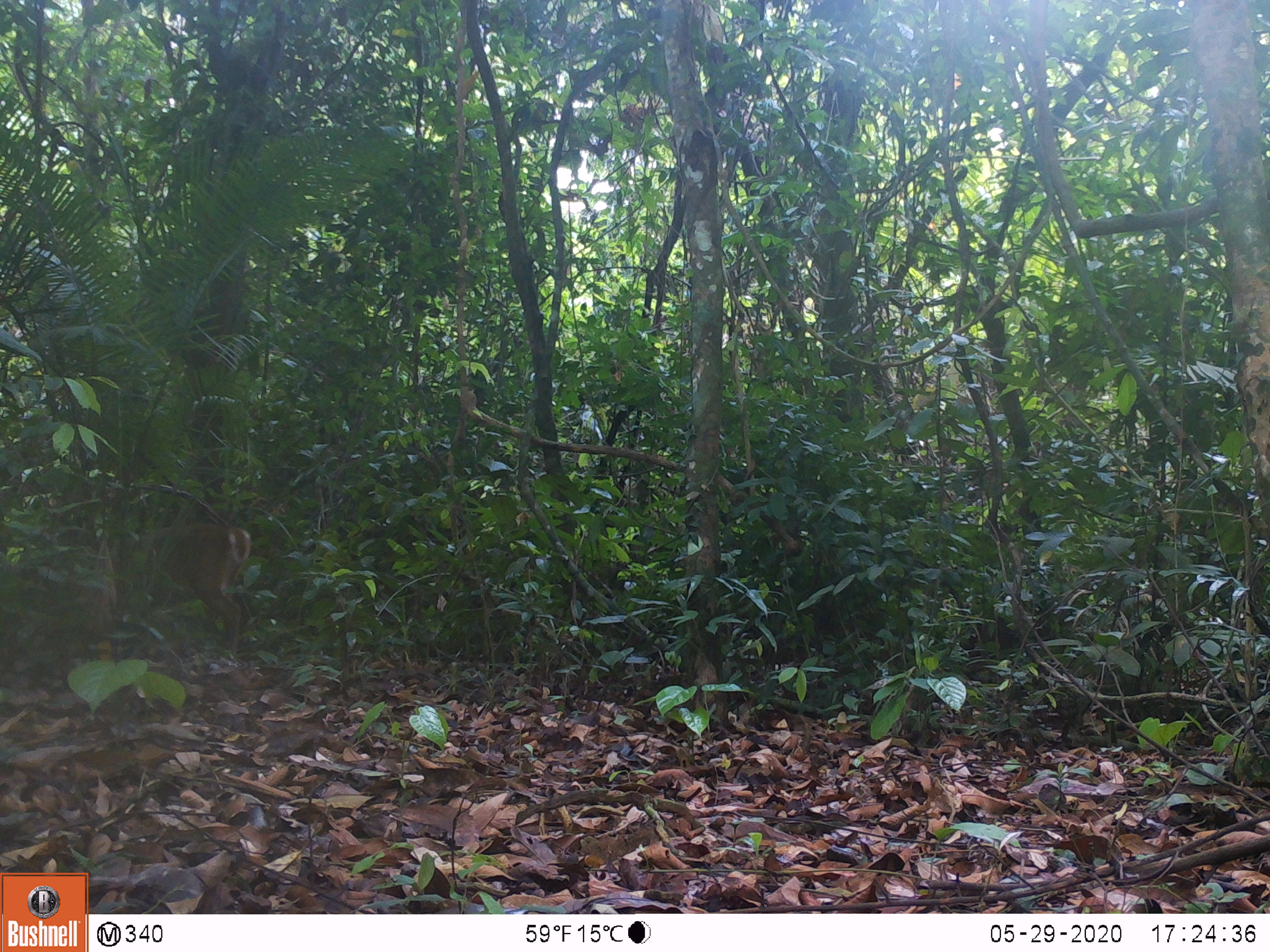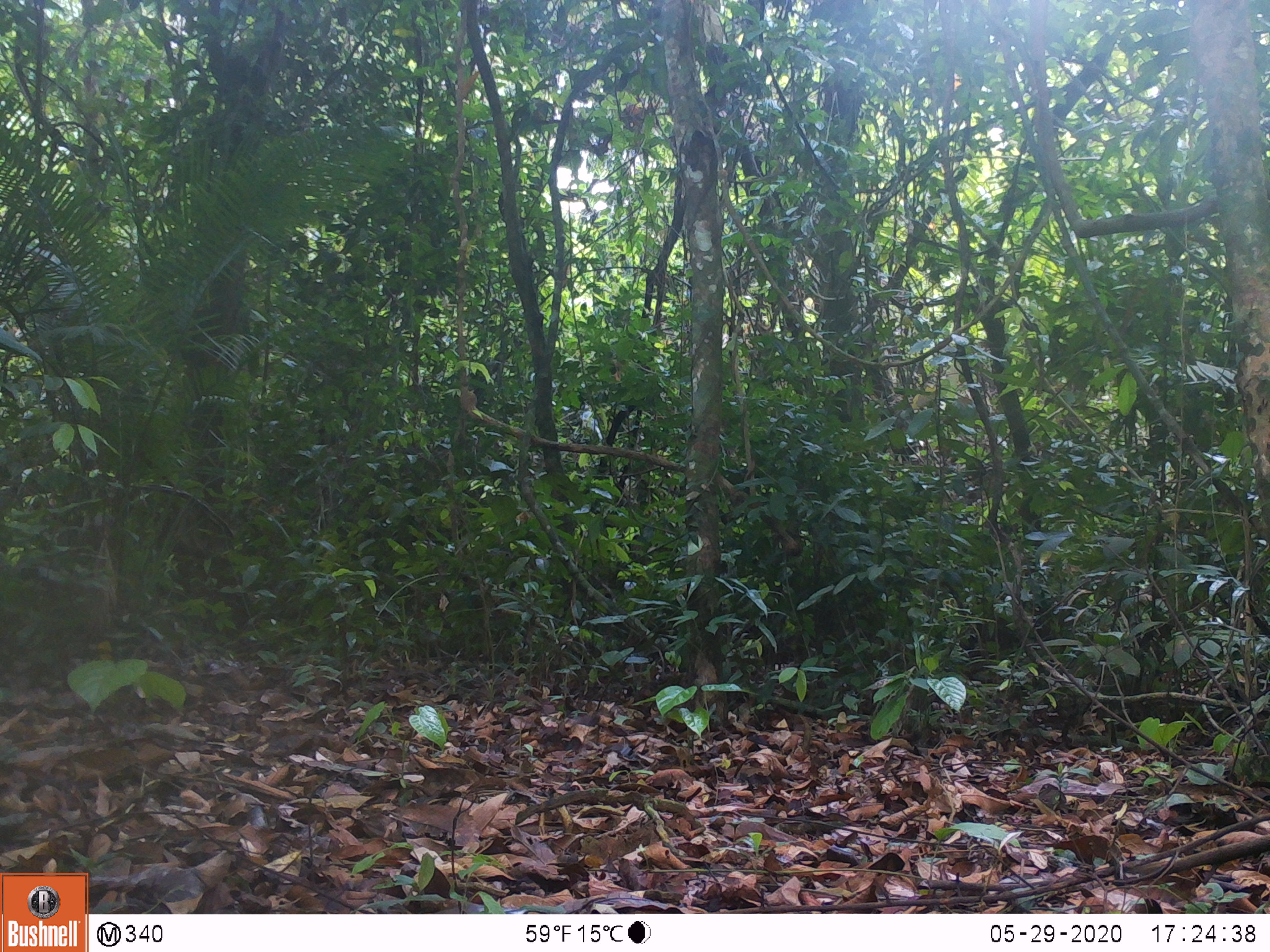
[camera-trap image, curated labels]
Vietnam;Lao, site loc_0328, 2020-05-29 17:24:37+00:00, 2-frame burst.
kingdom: Animalia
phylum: Chordata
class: Mammalia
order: Artiodactyla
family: Cervidae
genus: Muntiacus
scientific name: Muntiacus vuquangensis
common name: large-antlered muntjac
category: large antlered muntjac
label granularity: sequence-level